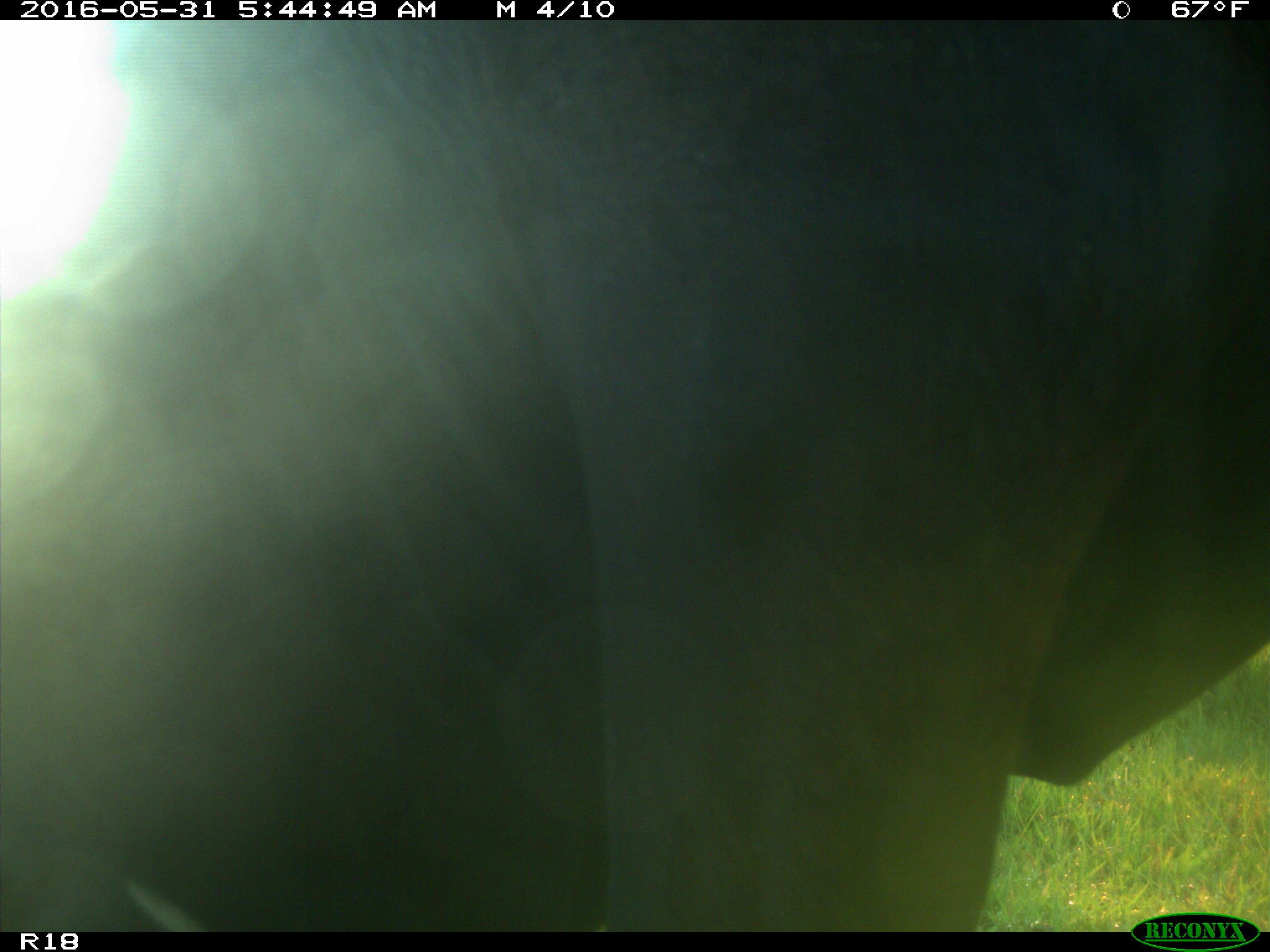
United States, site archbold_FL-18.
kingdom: Animalia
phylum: Chordata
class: Mammalia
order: Artiodactyla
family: Bovidae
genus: Bos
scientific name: Bos taurus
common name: domestic cow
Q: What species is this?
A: Bos taurus (domestic cow).